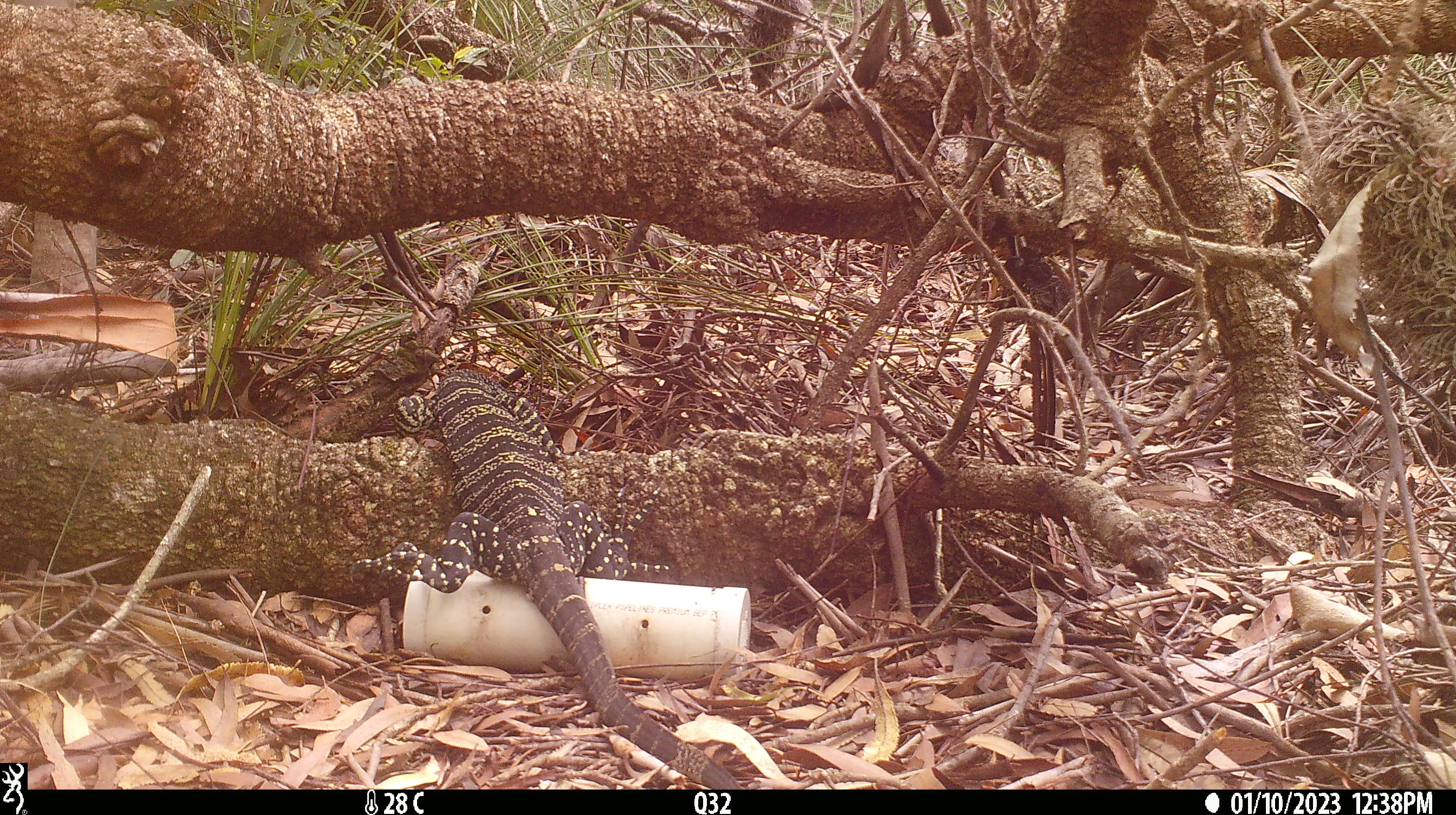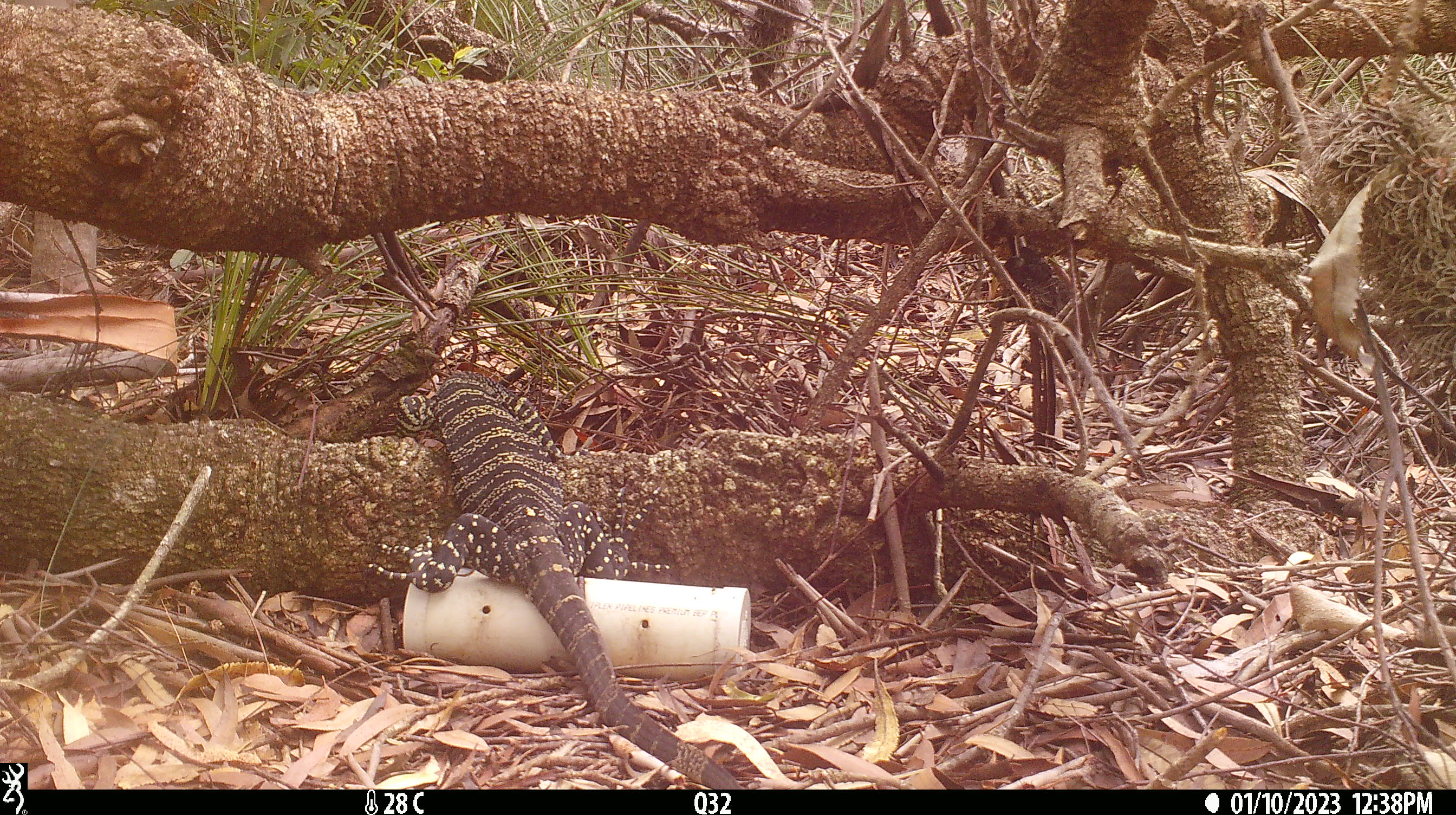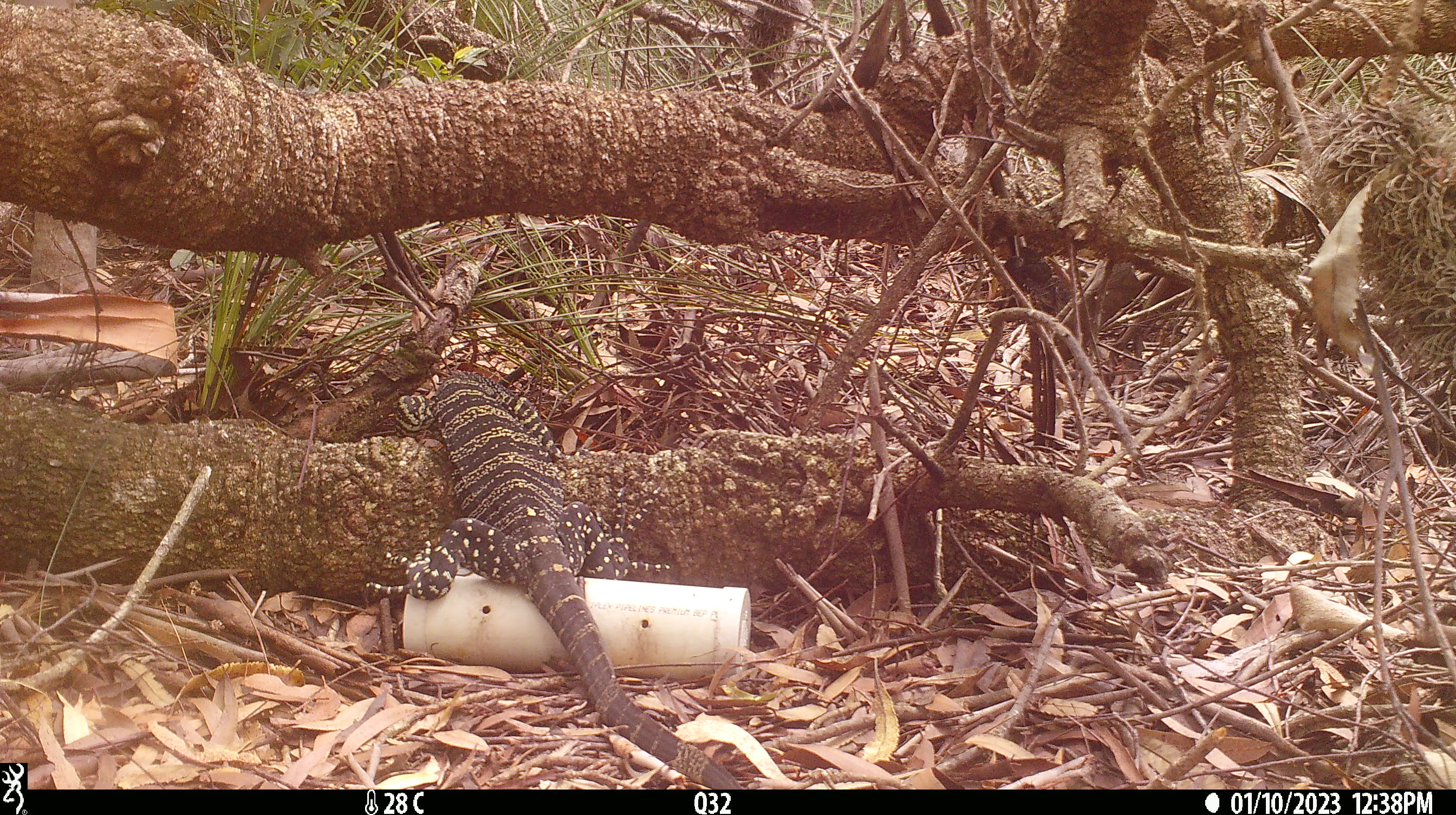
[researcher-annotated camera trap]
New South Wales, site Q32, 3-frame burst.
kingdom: Animalia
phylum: Chordata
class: Reptilia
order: Squamata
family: Varanidae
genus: Varanus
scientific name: Varanus varius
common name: lace monitor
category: goanna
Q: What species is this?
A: Goanna (lace monitor) (Varanus varius).